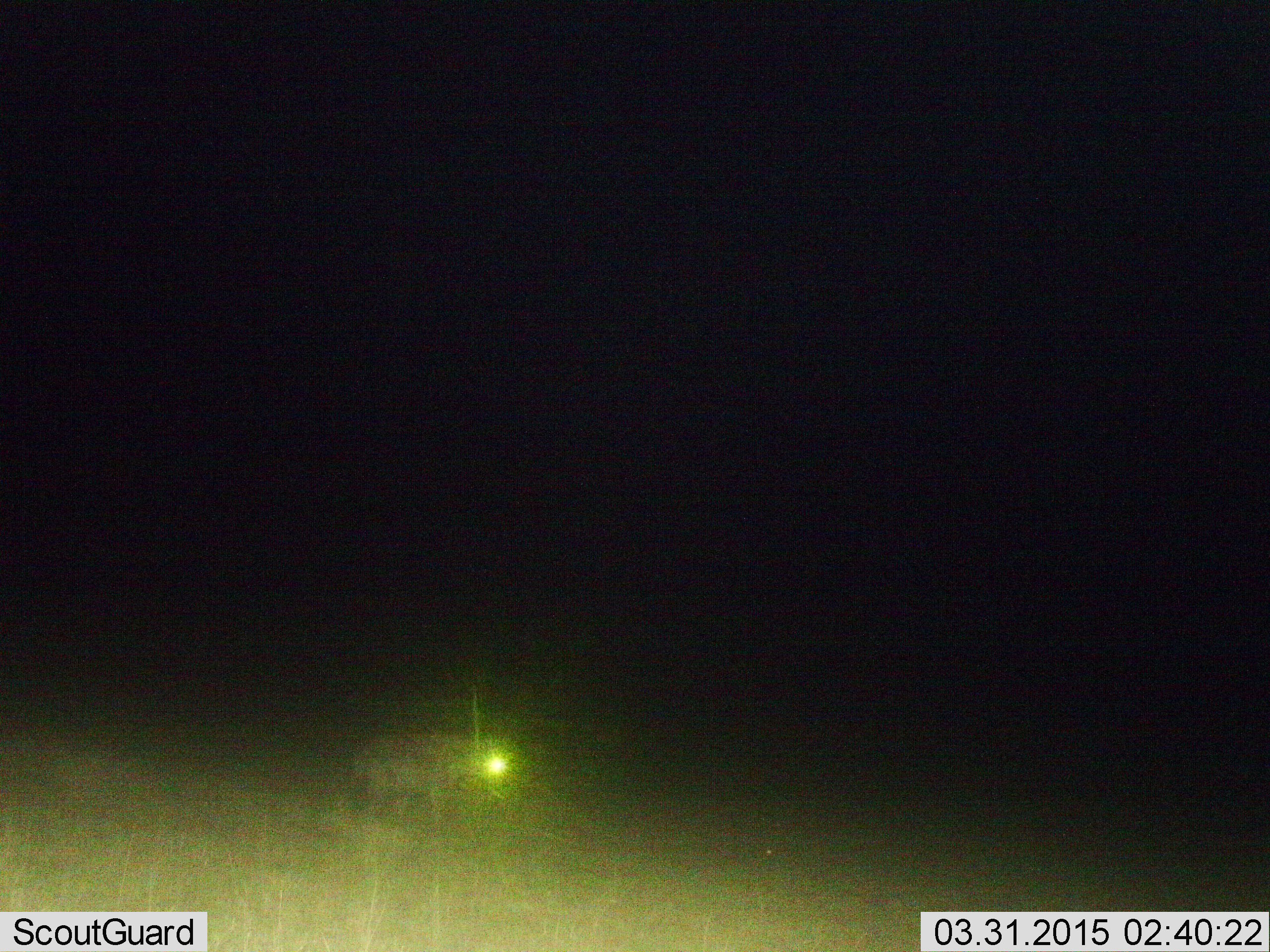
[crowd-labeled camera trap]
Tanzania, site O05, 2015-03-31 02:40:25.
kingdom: Animalia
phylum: Chordata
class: Mammalia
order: Carnivora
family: Hyaenidae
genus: Crocuta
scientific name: Crocuta crocuta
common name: spotted hyena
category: hyenaspotted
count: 1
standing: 50%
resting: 0%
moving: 50%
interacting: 0%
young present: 0%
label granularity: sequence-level